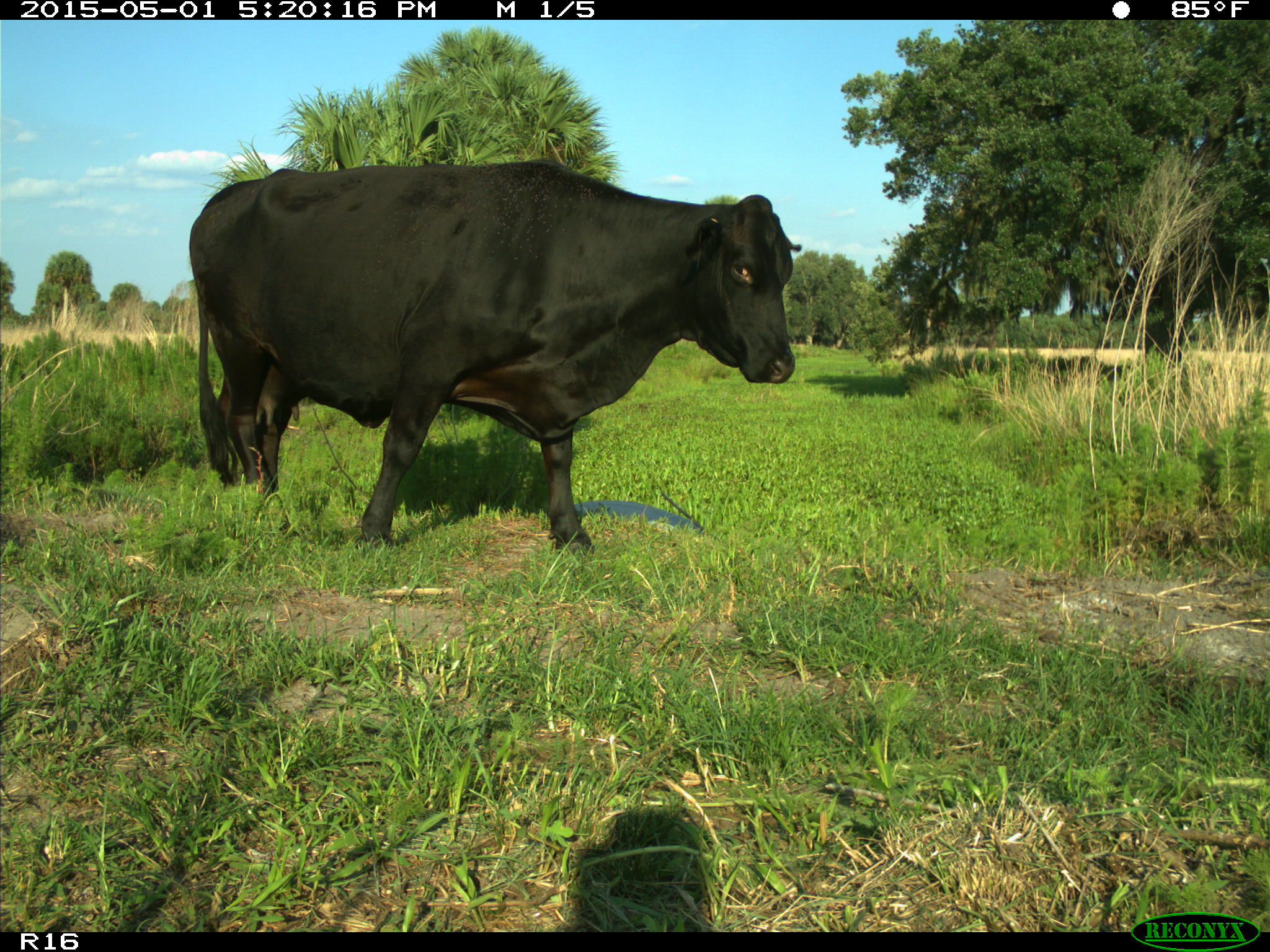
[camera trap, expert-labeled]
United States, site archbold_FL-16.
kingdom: Animalia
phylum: Chordata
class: Mammalia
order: Artiodactyla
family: Bovidae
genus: Bos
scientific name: Bos taurus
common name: domestic cow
Bos taurus (domestic cow).